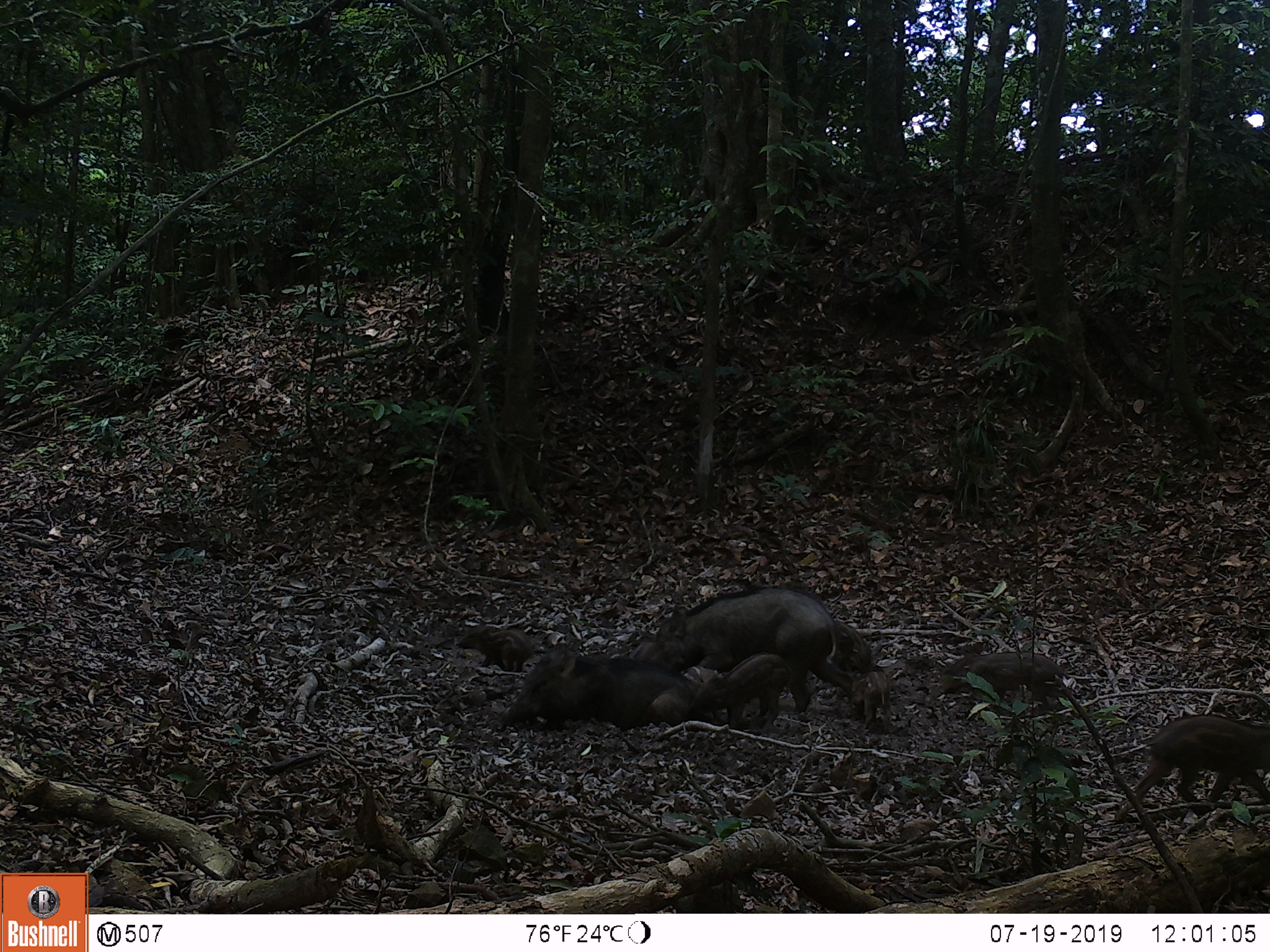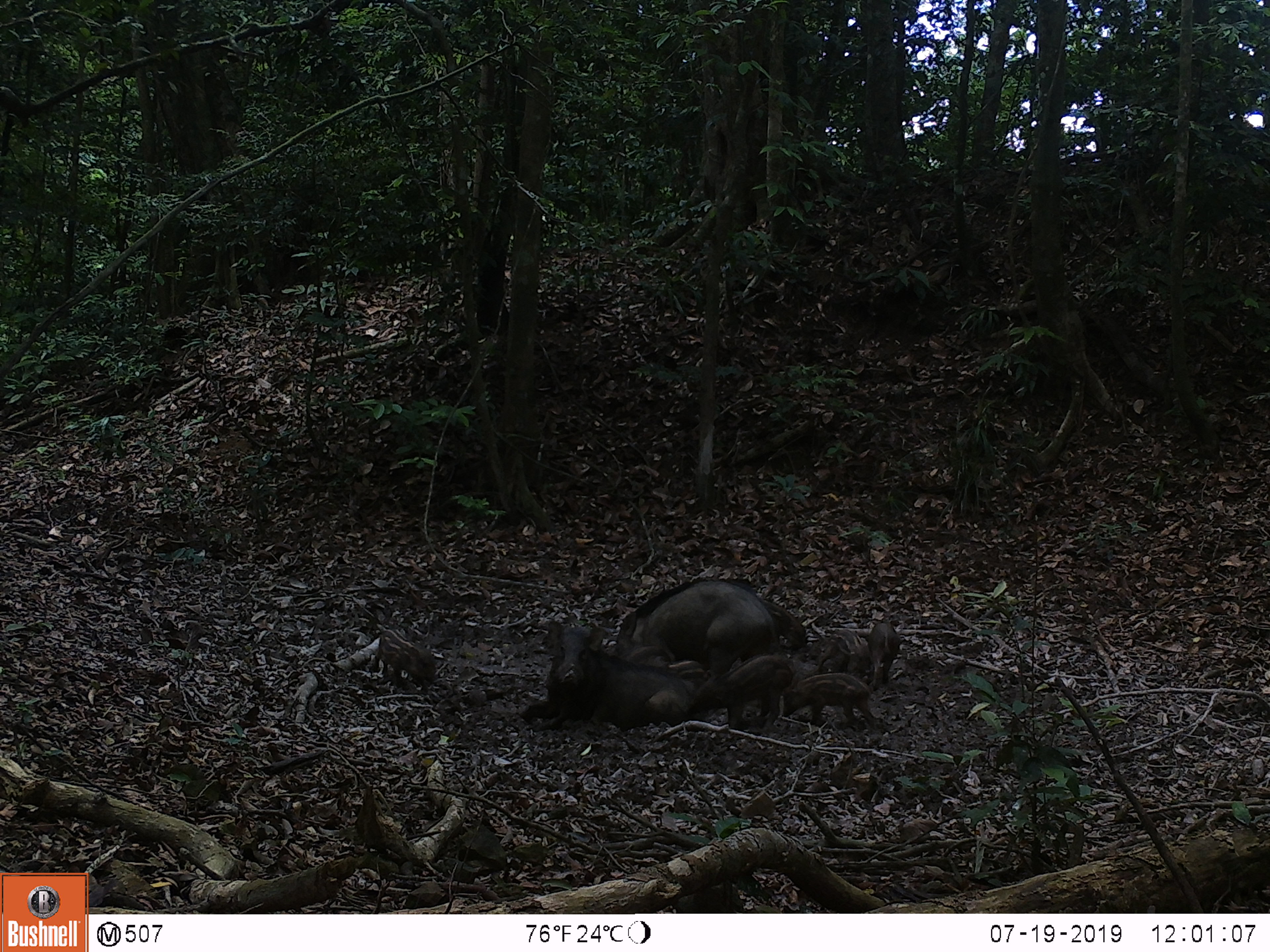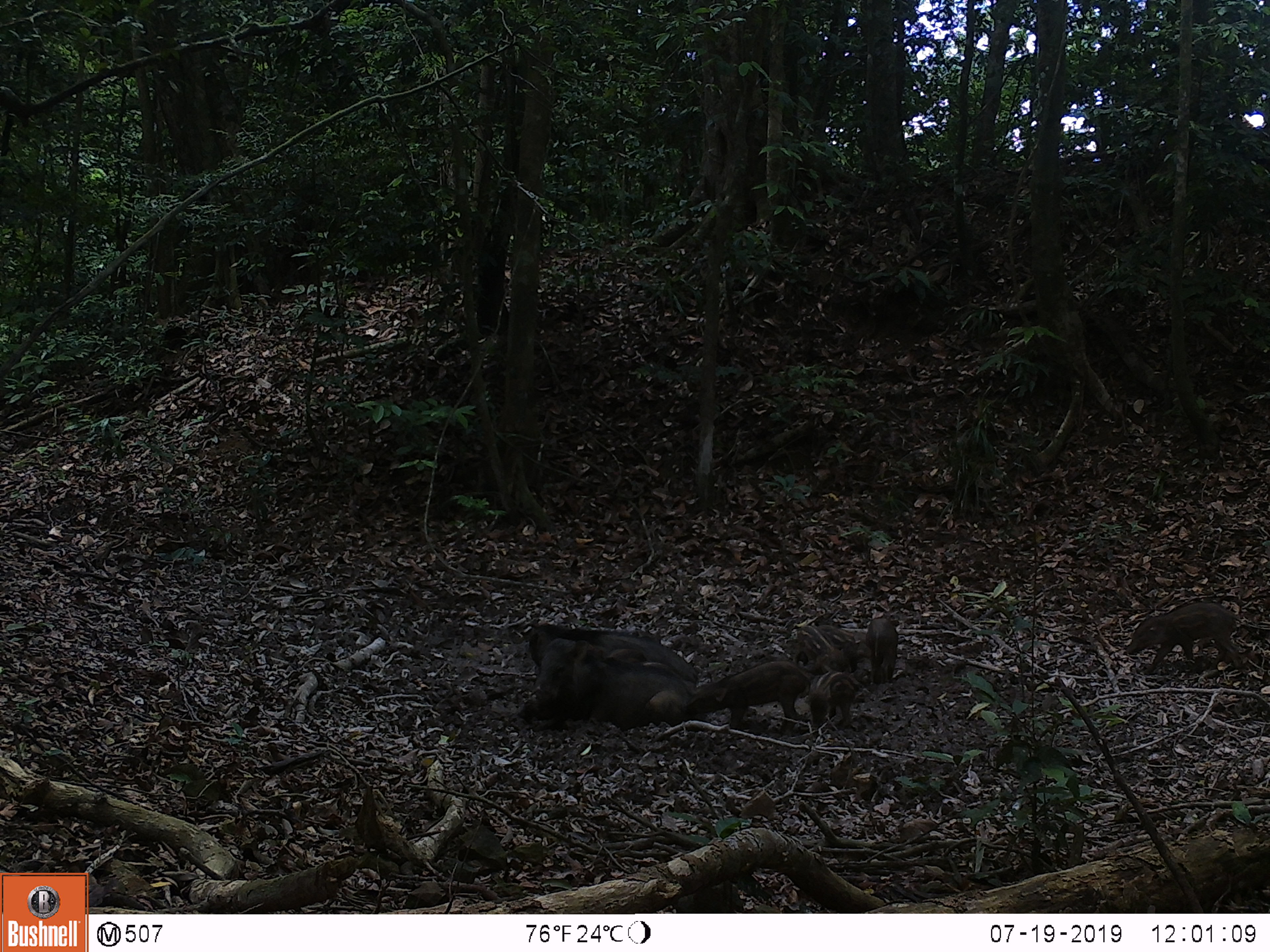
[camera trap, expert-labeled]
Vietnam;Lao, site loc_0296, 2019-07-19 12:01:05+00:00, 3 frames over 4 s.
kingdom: Animalia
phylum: Chordata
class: Mammalia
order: Artiodactyla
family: Suidae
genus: Sus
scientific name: Sus scrofa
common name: eurasian wild pig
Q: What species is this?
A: Eurasian wild pig (Sus scrofa).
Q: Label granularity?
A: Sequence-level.